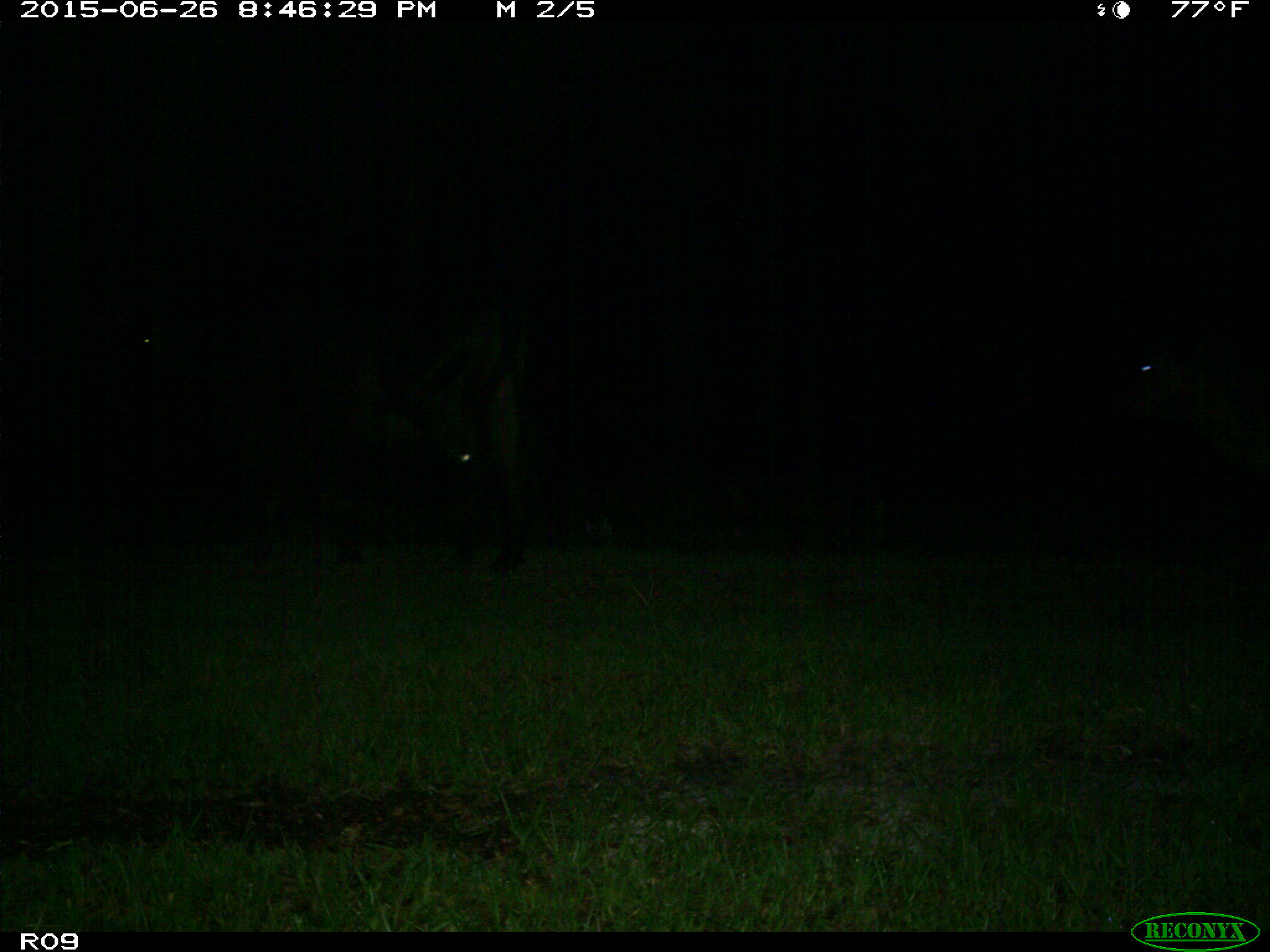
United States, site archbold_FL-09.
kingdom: Animalia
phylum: Chordata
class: Mammalia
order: Artiodactyla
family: Bovidae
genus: Bos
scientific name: Bos taurus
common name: domestic cow